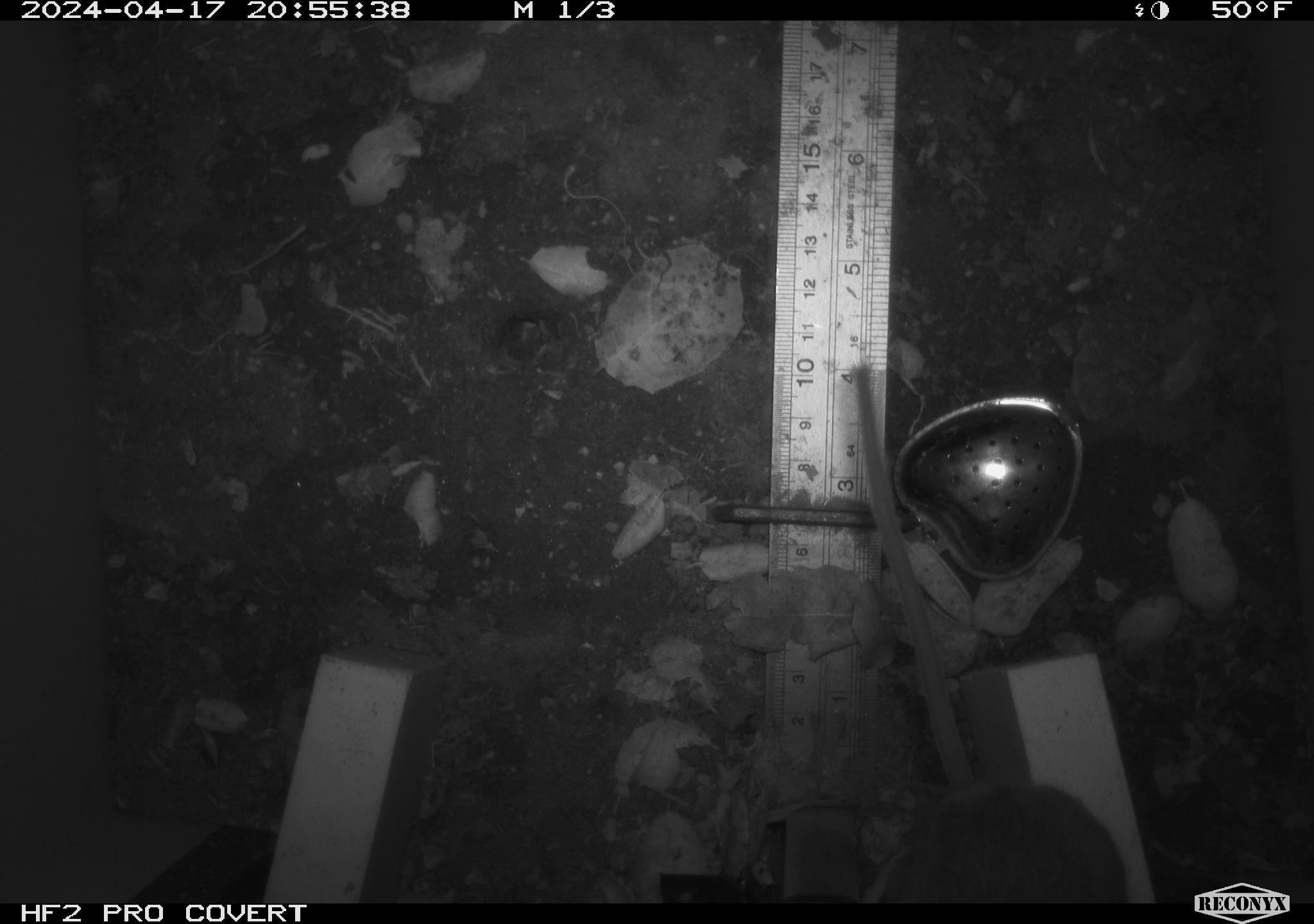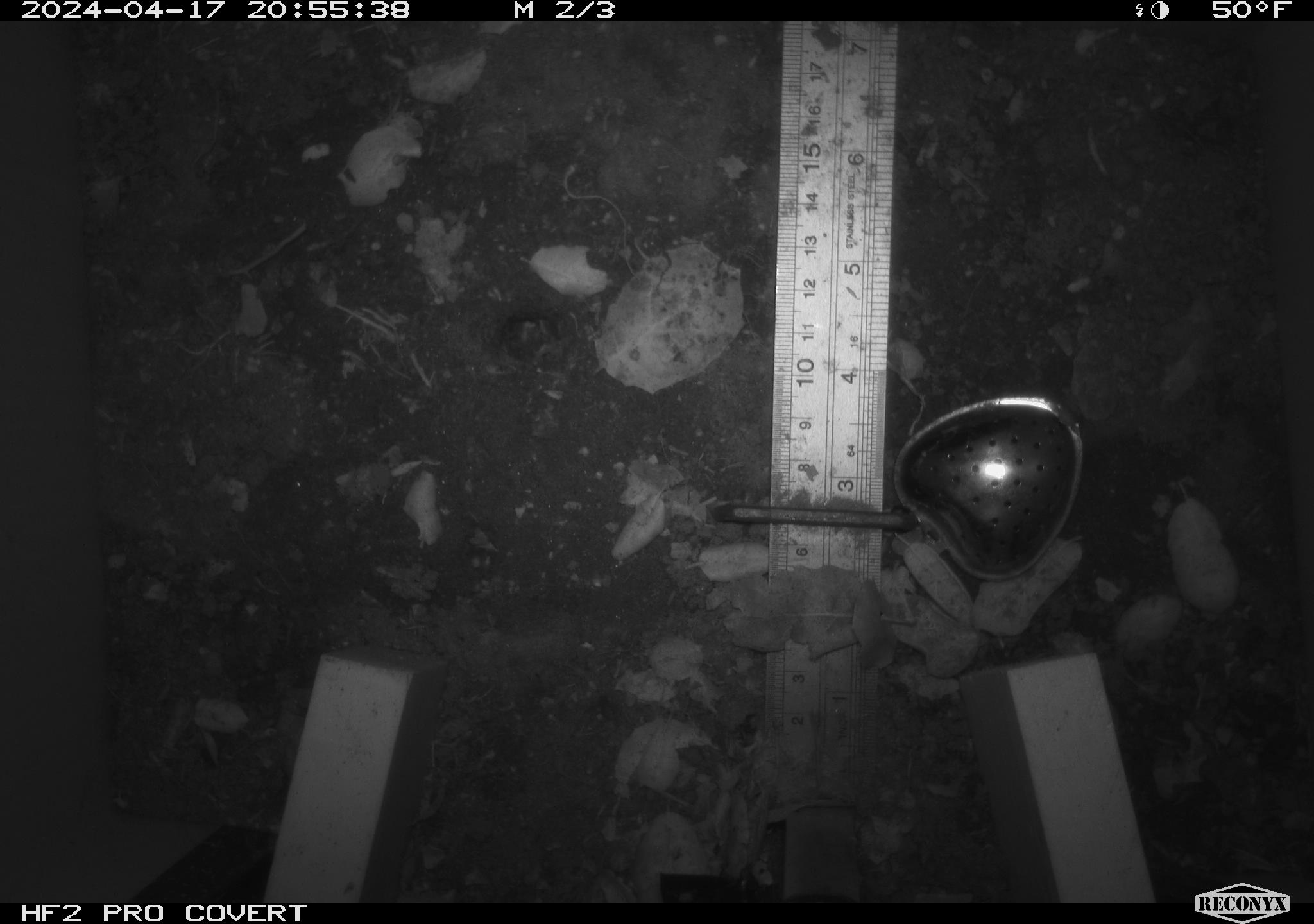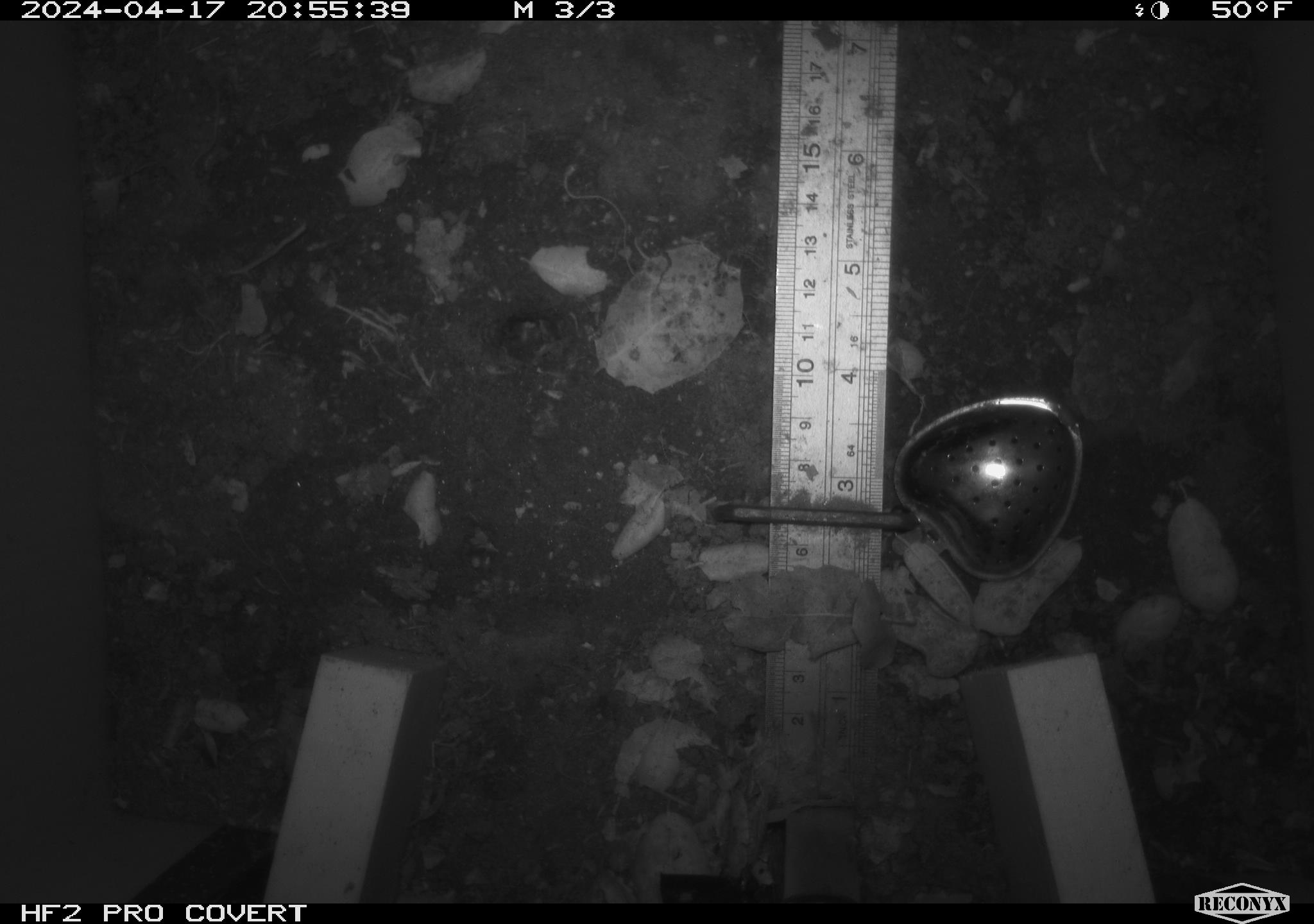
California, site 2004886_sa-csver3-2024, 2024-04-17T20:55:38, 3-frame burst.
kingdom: Animalia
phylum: Chordata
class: Mammalia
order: Rodentia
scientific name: Rodentia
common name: rodent